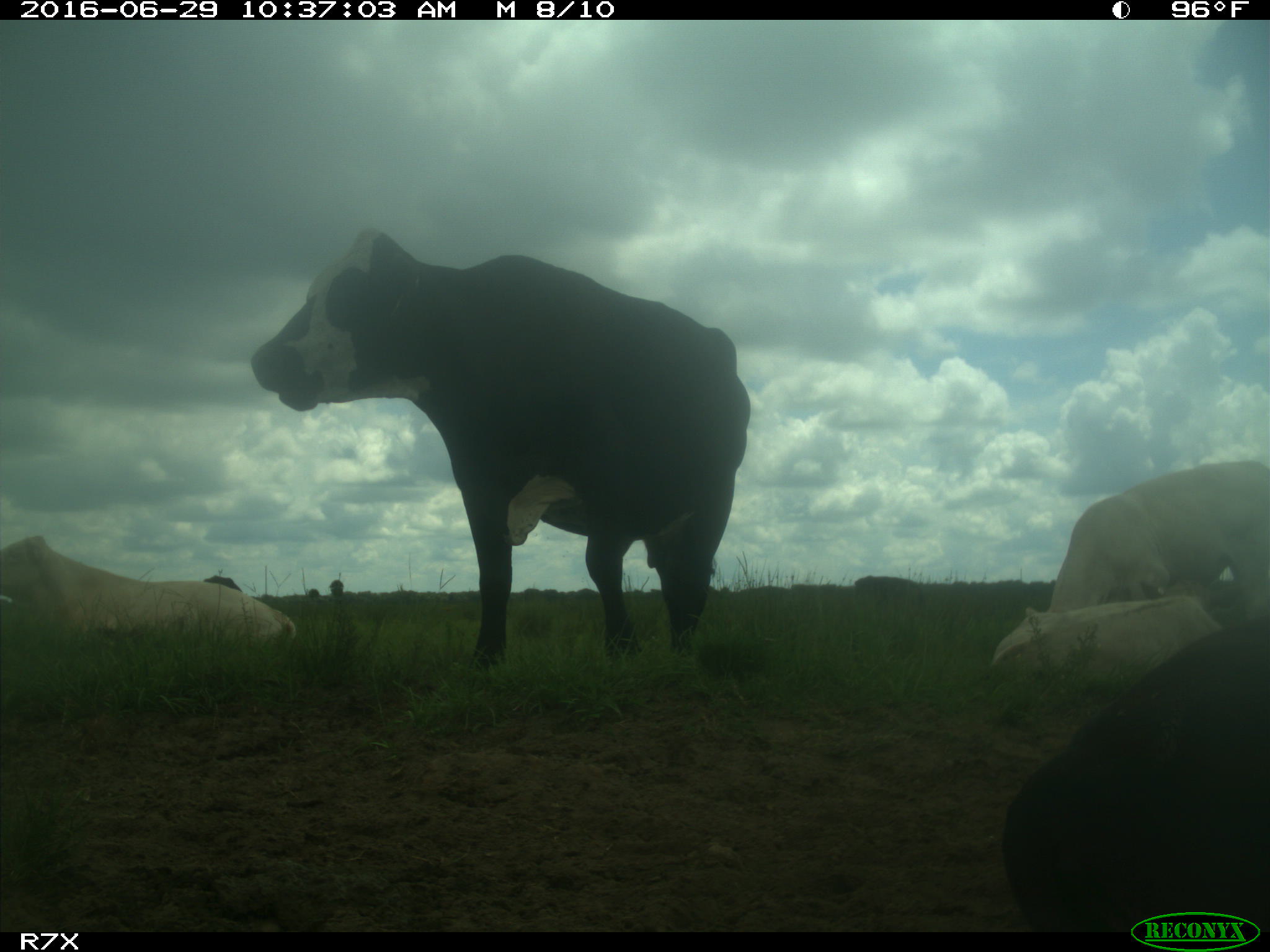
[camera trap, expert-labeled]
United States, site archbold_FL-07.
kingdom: Animalia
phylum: Chordata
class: Mammalia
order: Artiodactyla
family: Bovidae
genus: Bos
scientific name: Bos taurus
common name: domestic cow